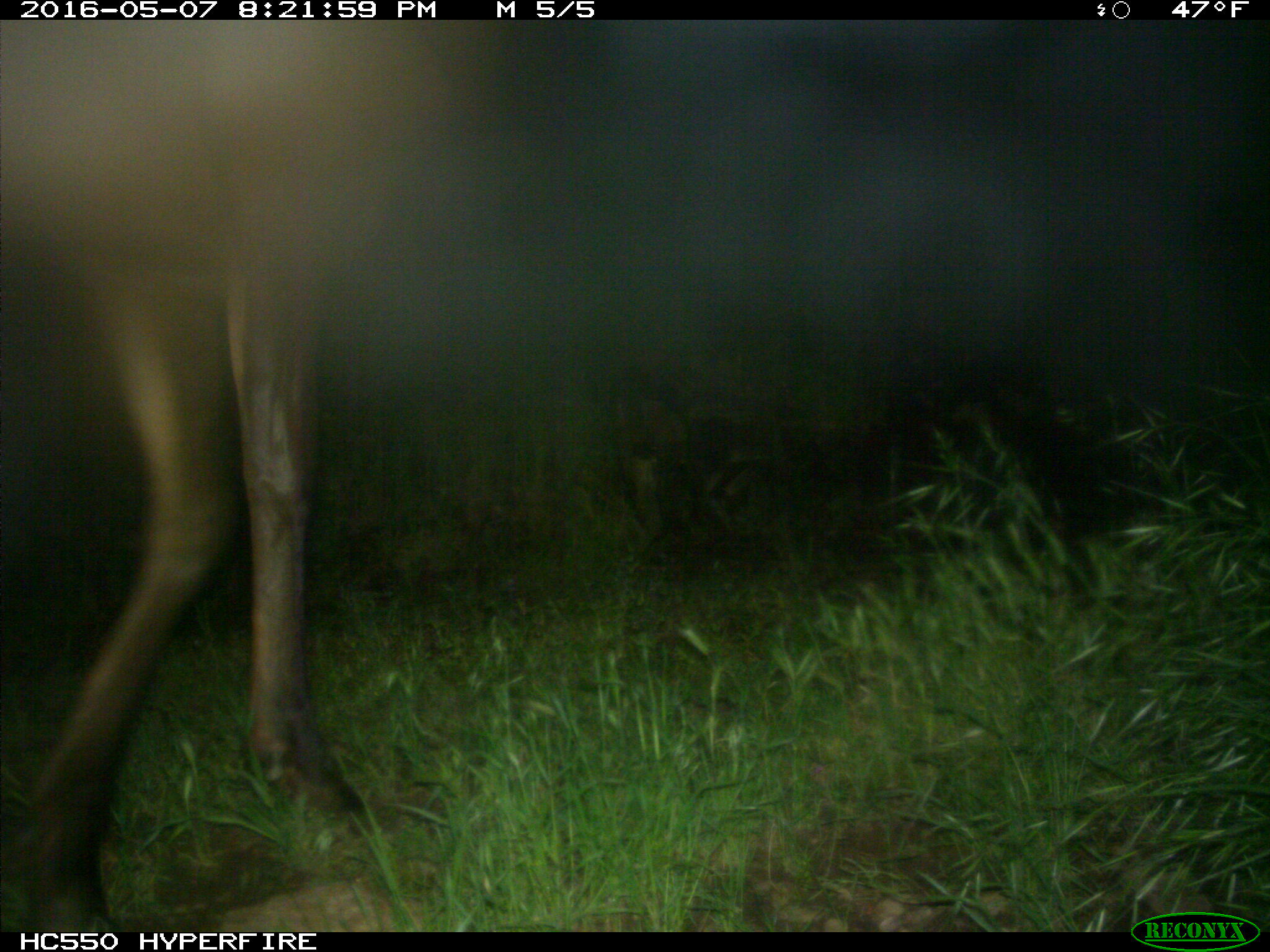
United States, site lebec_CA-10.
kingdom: Animalia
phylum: Chordata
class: Mammalia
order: Artiodactyla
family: Cervidae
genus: Cervus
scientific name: Cervus canadensis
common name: elk